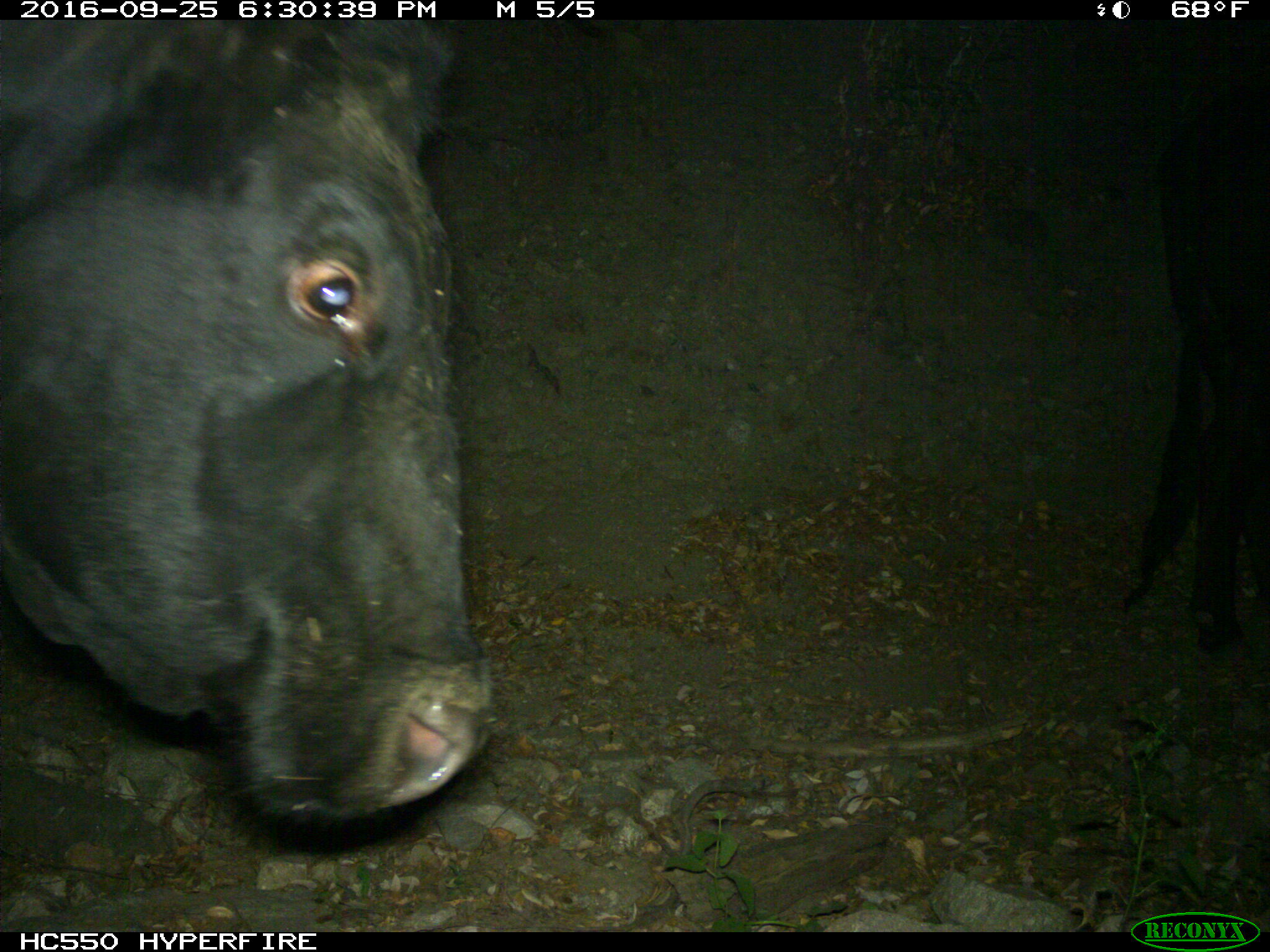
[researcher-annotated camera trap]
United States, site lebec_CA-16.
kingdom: Animalia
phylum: Chordata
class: Mammalia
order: Artiodactyla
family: Bovidae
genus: Bos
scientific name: Bos taurus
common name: domestic cow